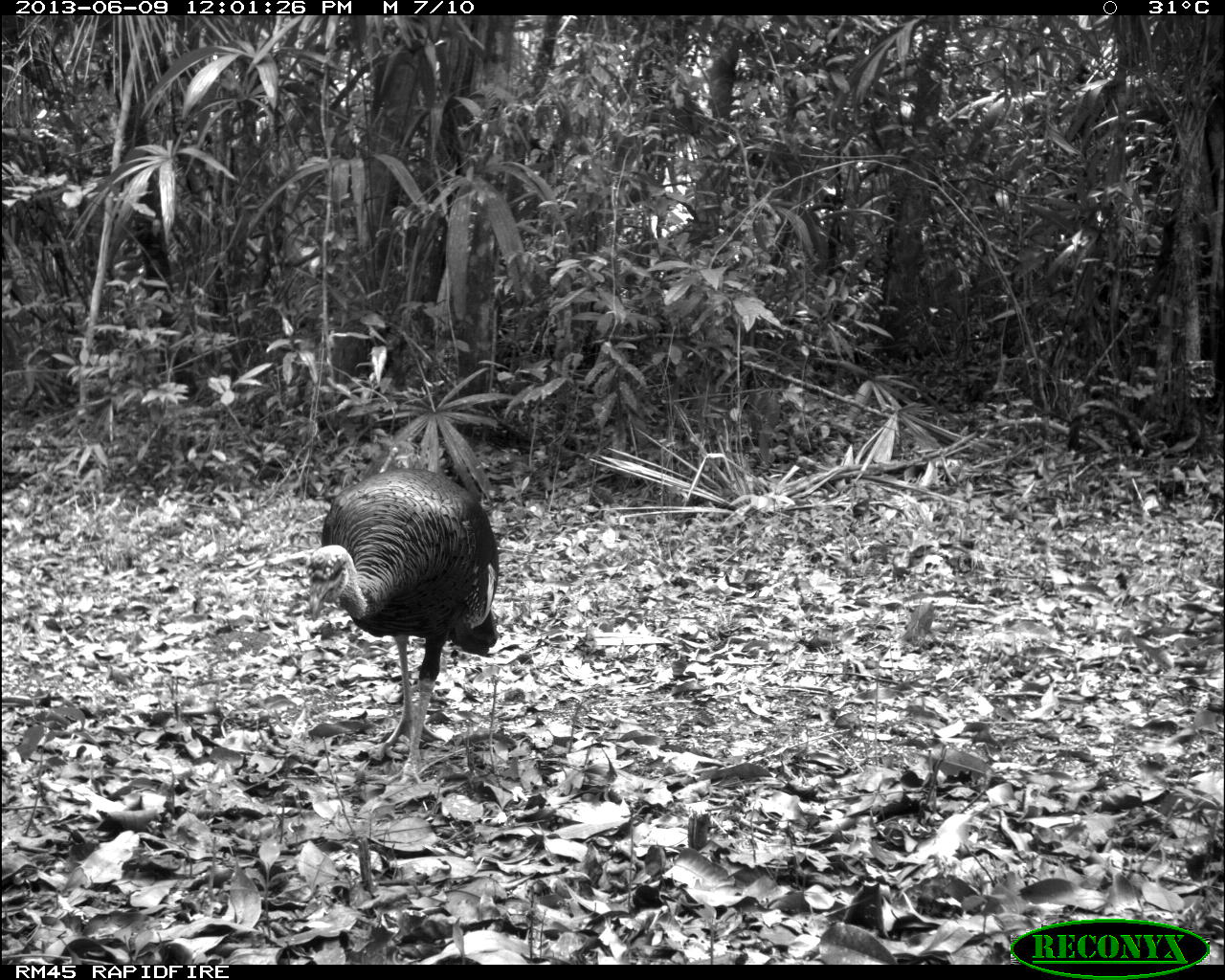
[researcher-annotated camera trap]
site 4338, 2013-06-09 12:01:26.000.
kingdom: Animalia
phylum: Chordata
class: Aves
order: Galliformes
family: Phasianidae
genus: Meleagris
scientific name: Meleagris ocellata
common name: ocellated turkey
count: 1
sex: male